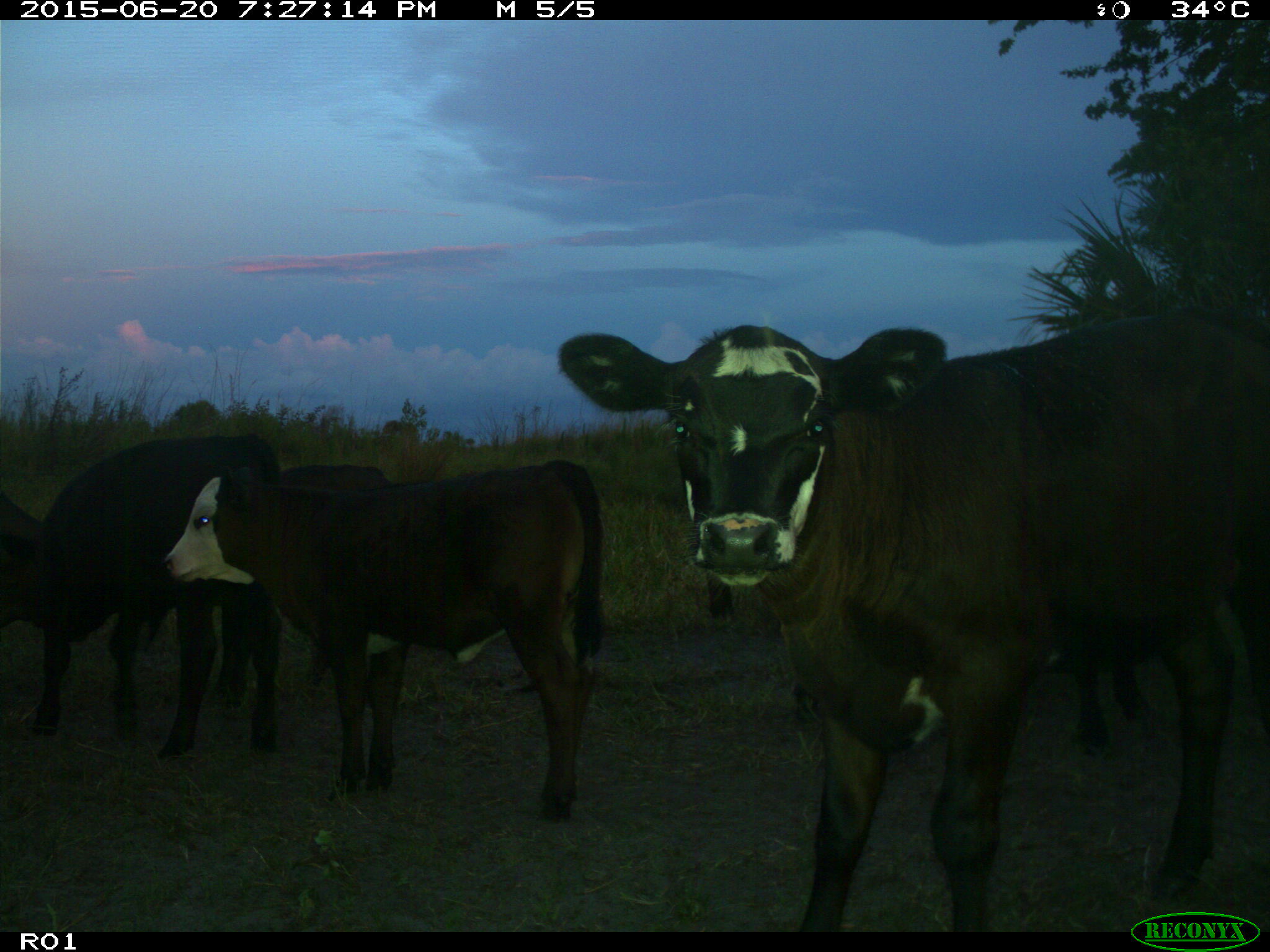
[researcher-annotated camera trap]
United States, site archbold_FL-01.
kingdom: Animalia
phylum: Chordata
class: Mammalia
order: Artiodactyla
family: Bovidae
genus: Bos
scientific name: Bos taurus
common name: domestic cow